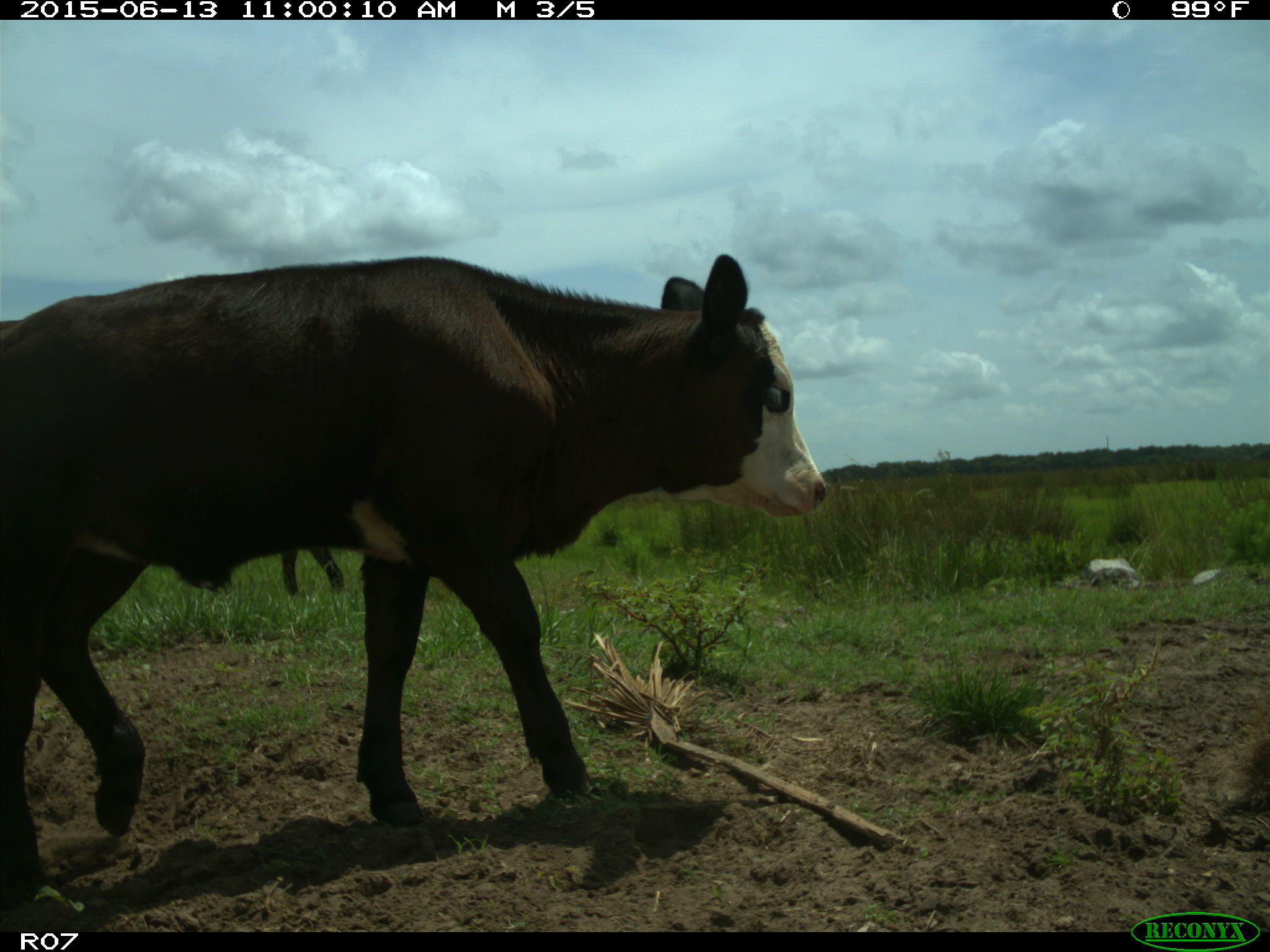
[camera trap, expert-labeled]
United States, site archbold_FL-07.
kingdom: Animalia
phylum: Chordata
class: Mammalia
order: Artiodactyla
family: Bovidae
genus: Bos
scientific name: Bos taurus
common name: domestic cow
Bos taurus (domestic cow).